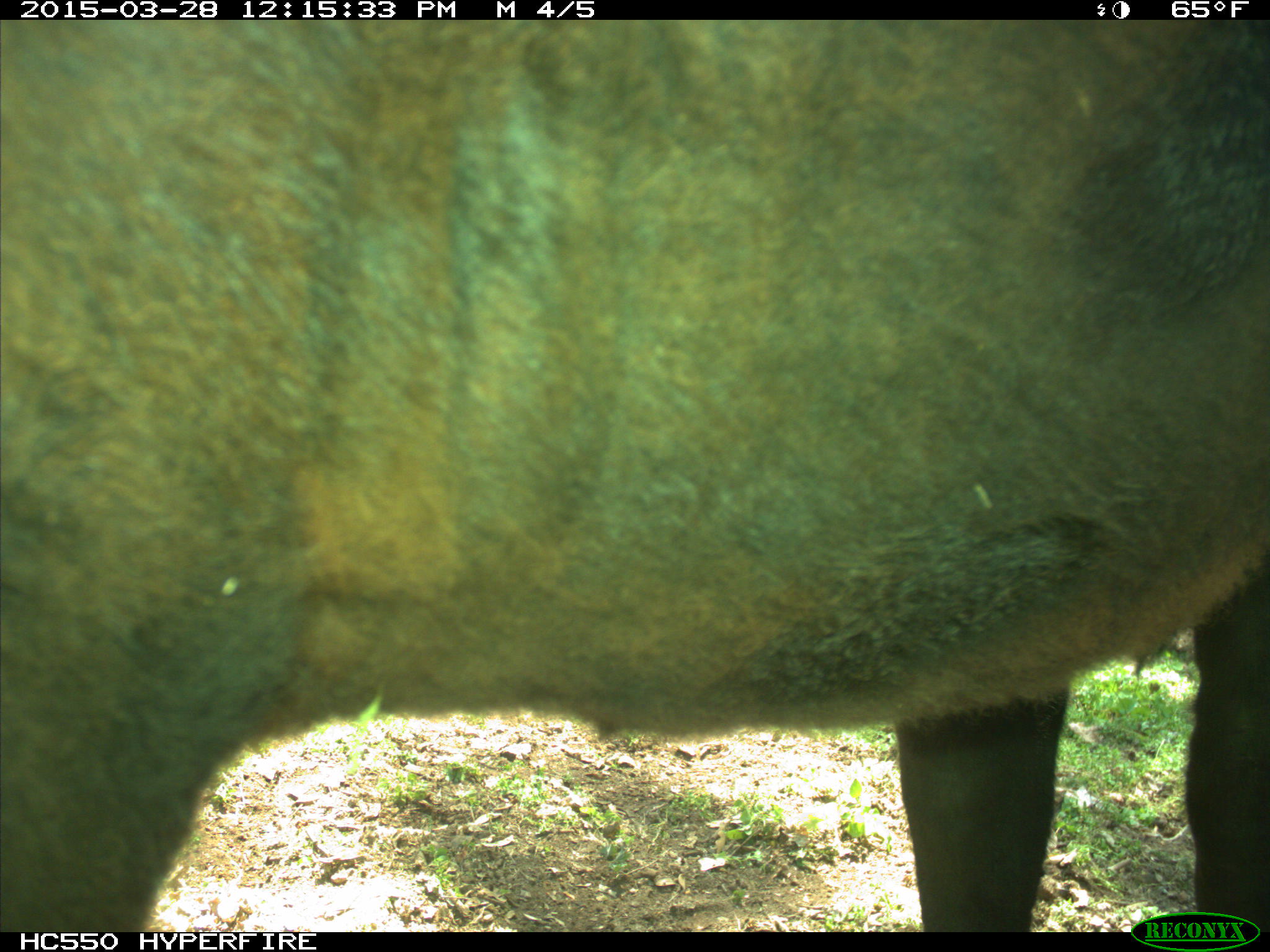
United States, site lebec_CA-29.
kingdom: Animalia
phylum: Chordata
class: Mammalia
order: Artiodactyla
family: Bovidae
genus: Bos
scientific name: Bos taurus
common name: domestic cow